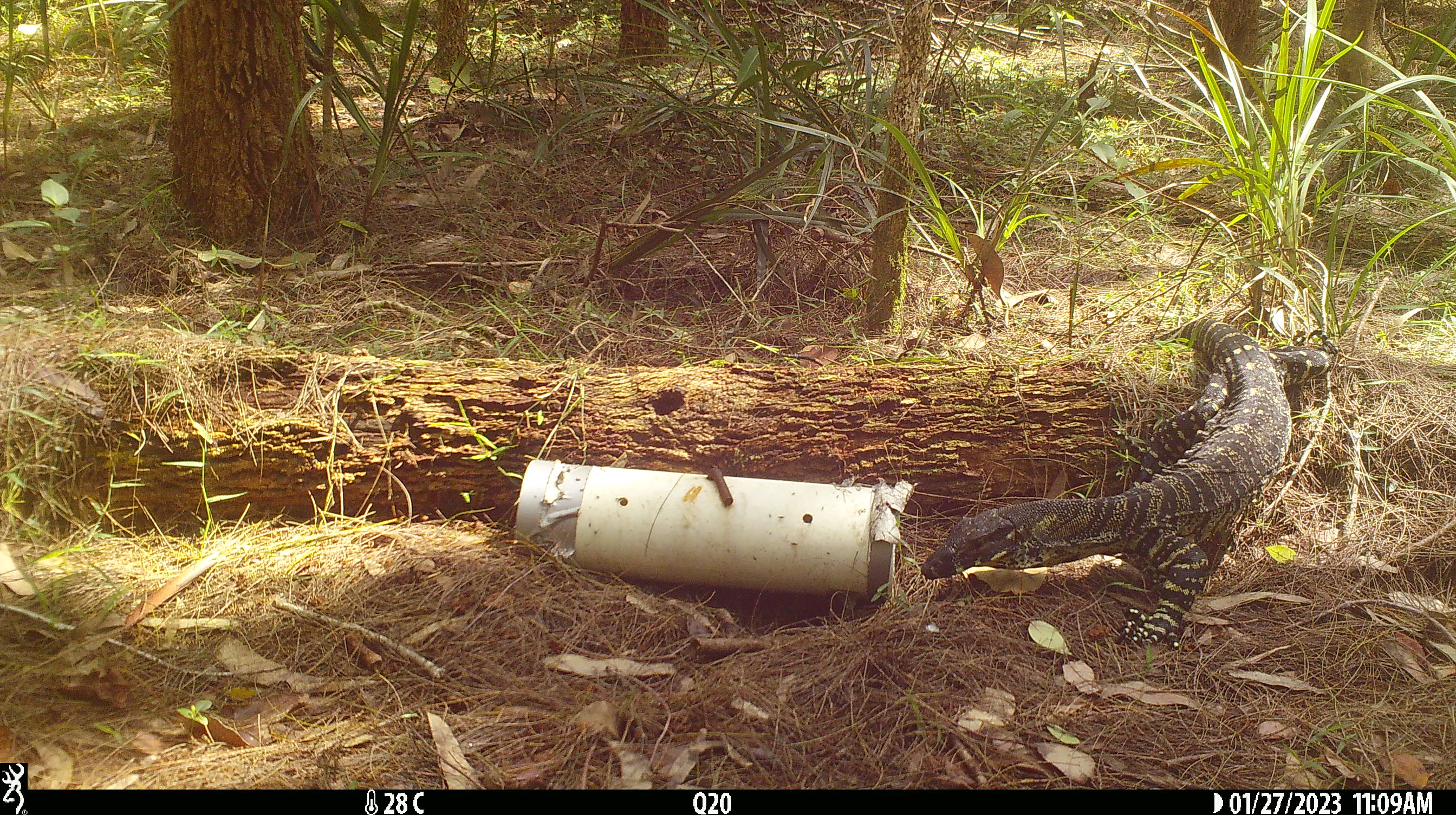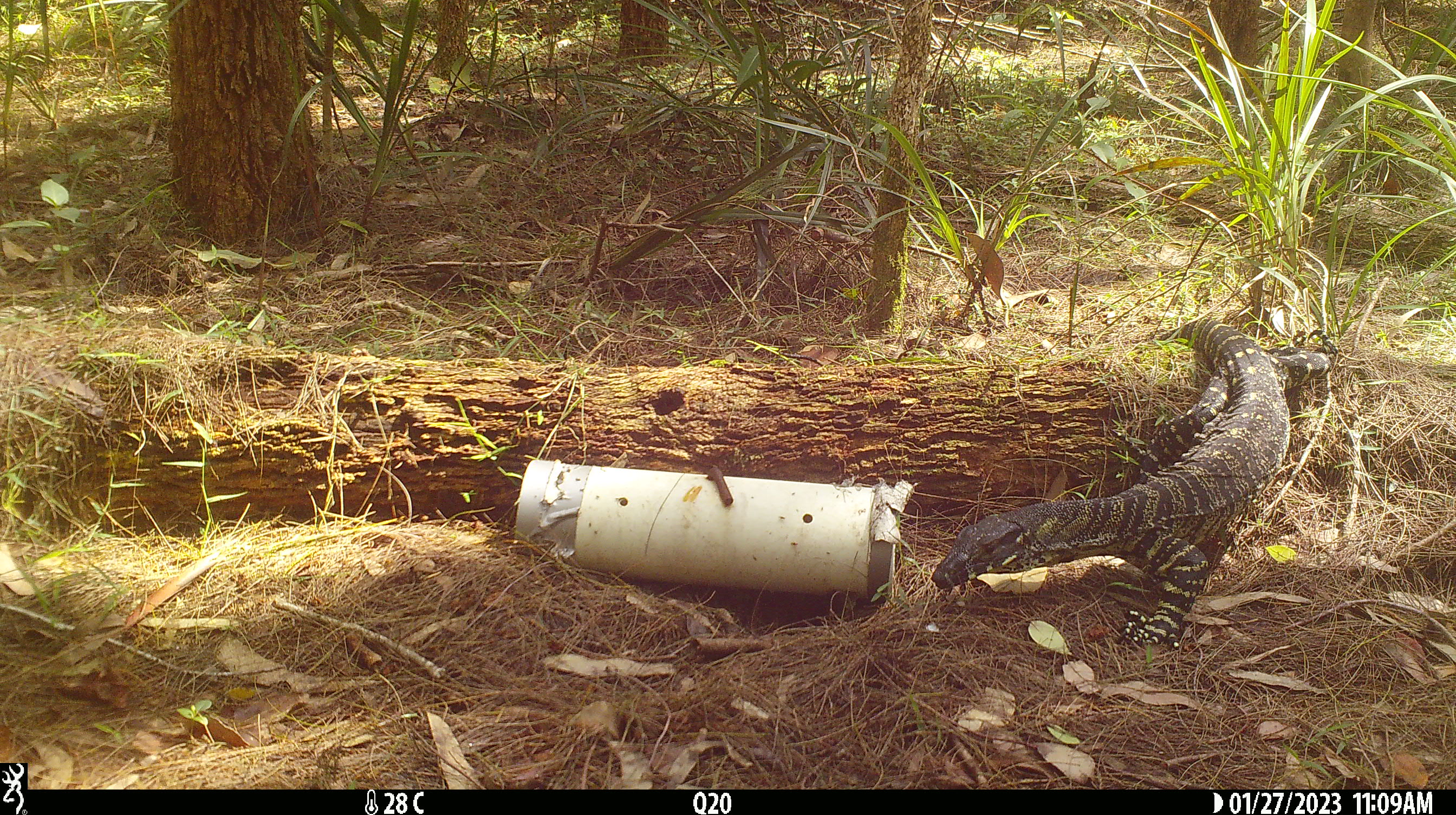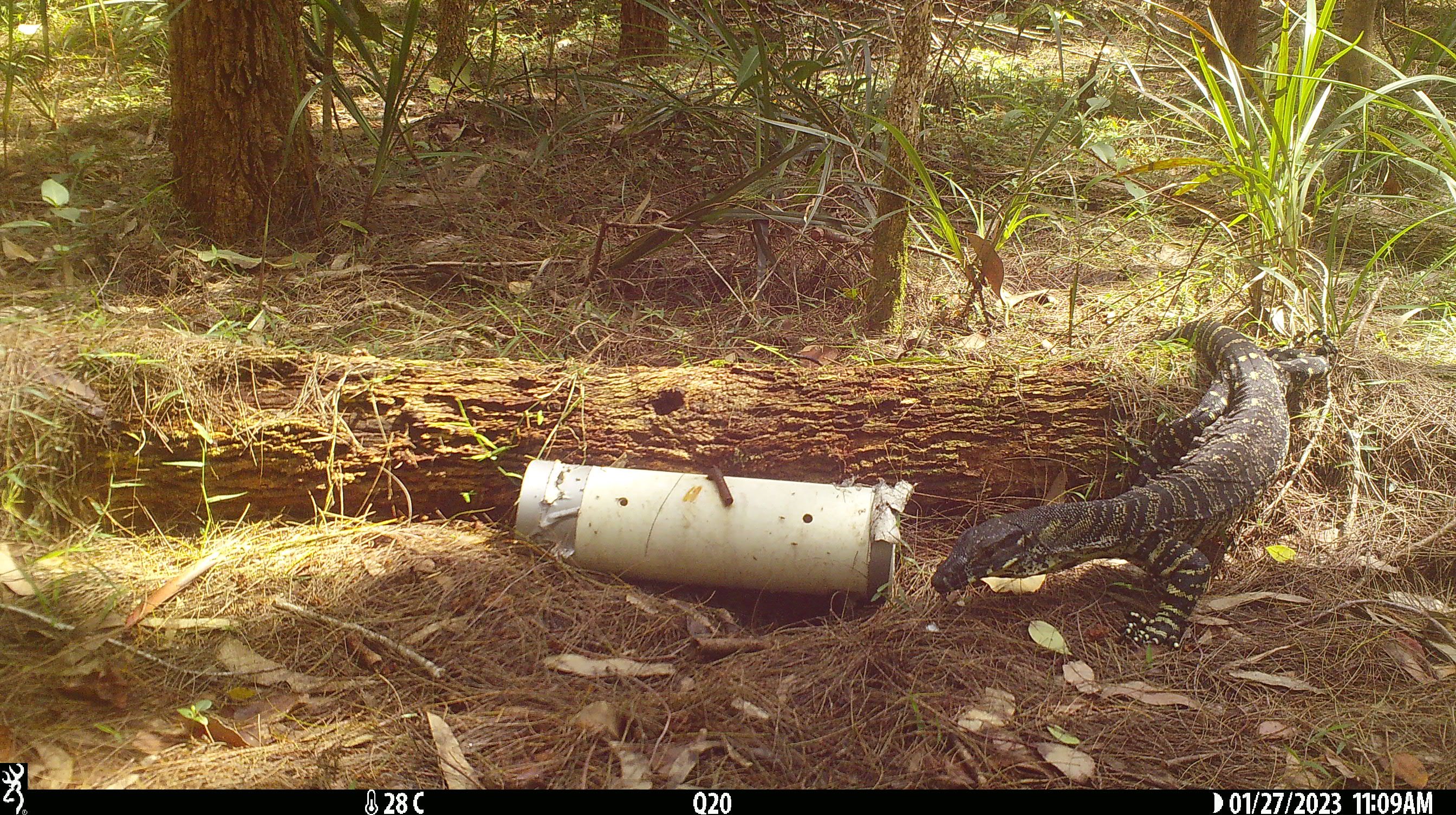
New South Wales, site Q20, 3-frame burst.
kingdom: Animalia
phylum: Chordata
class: Reptilia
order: Squamata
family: Varanidae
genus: Varanus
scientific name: Varanus varius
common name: lace monitor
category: goanna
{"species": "goanna (lace monitor) (Varanus varius)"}